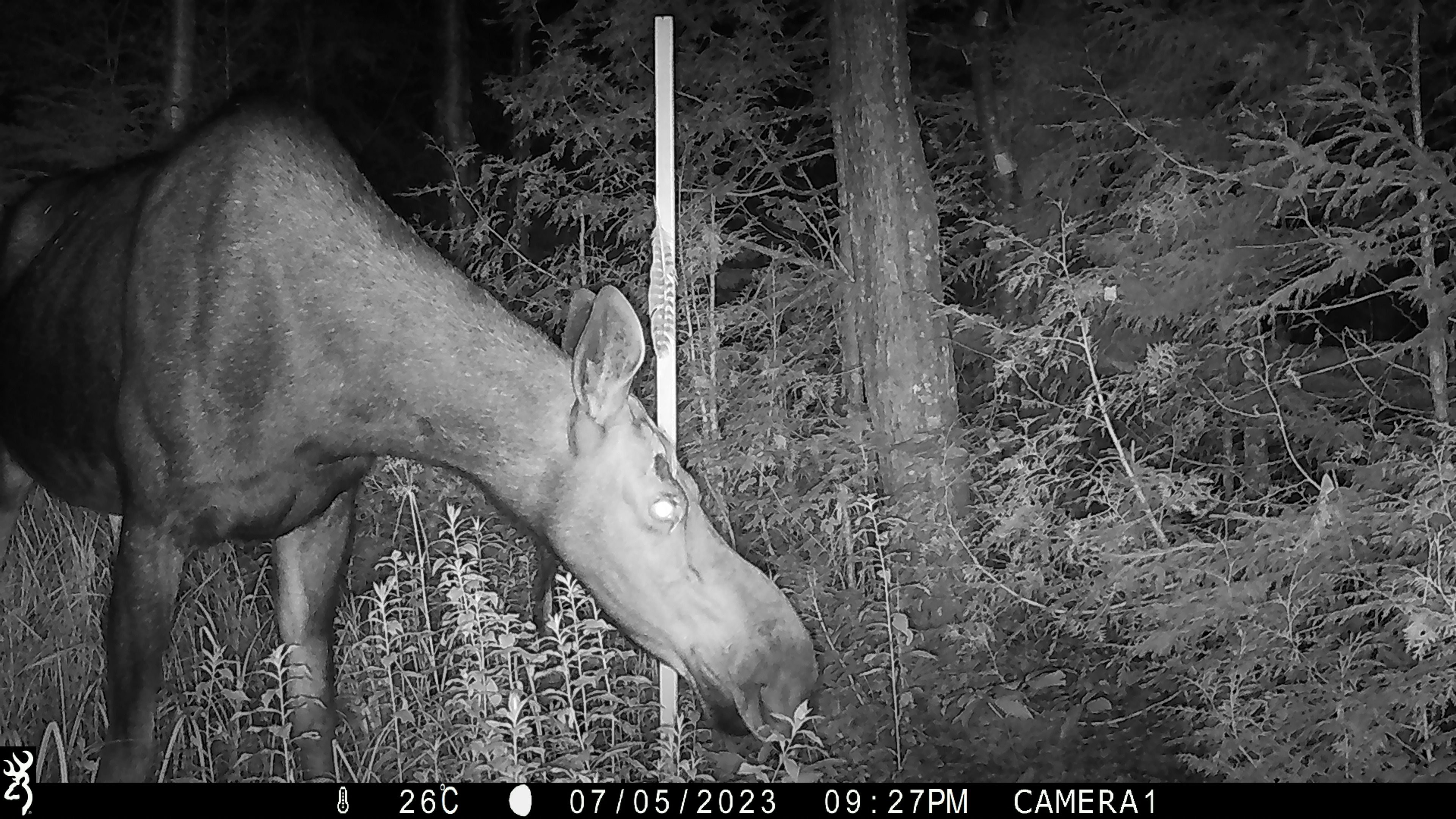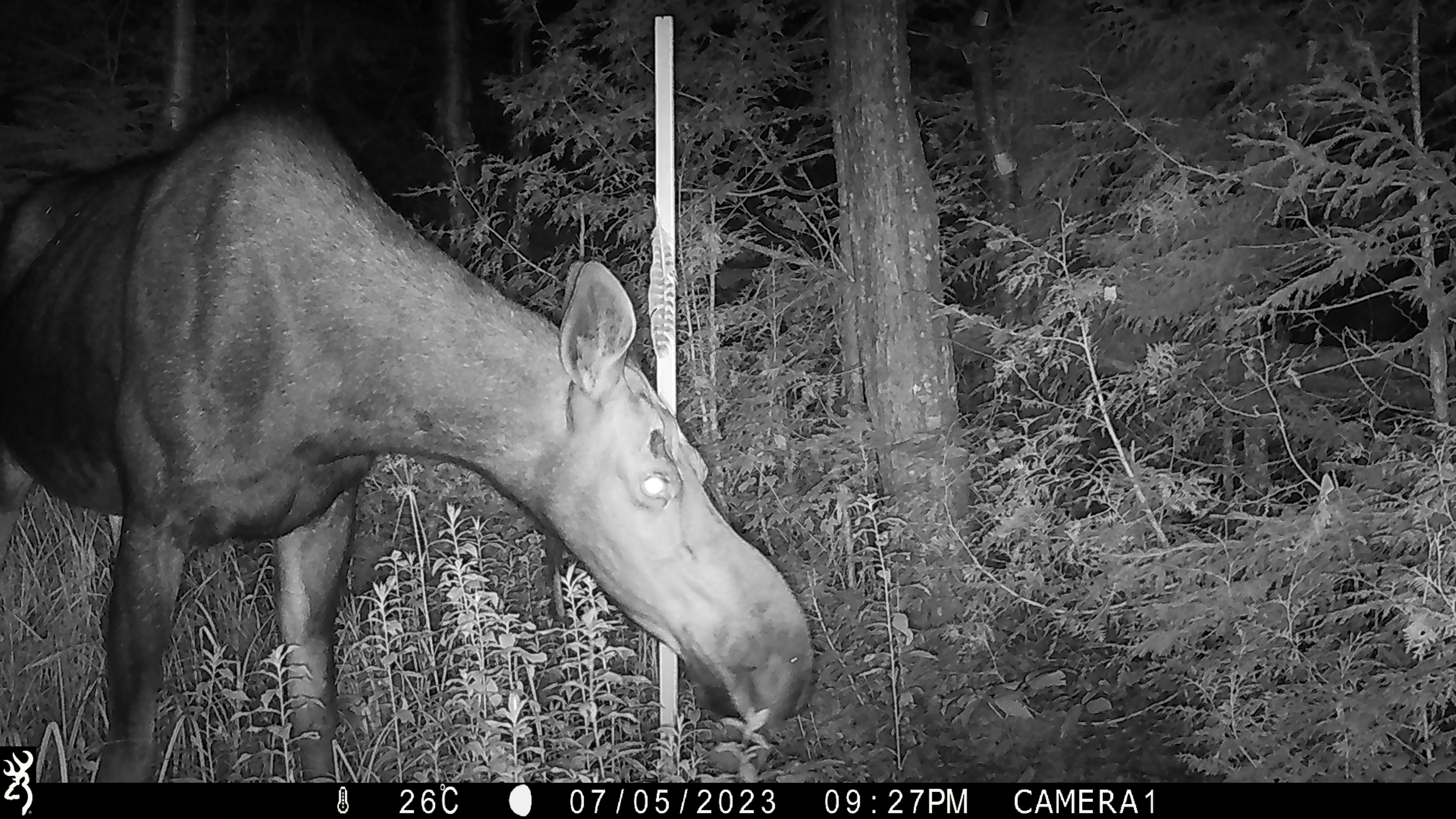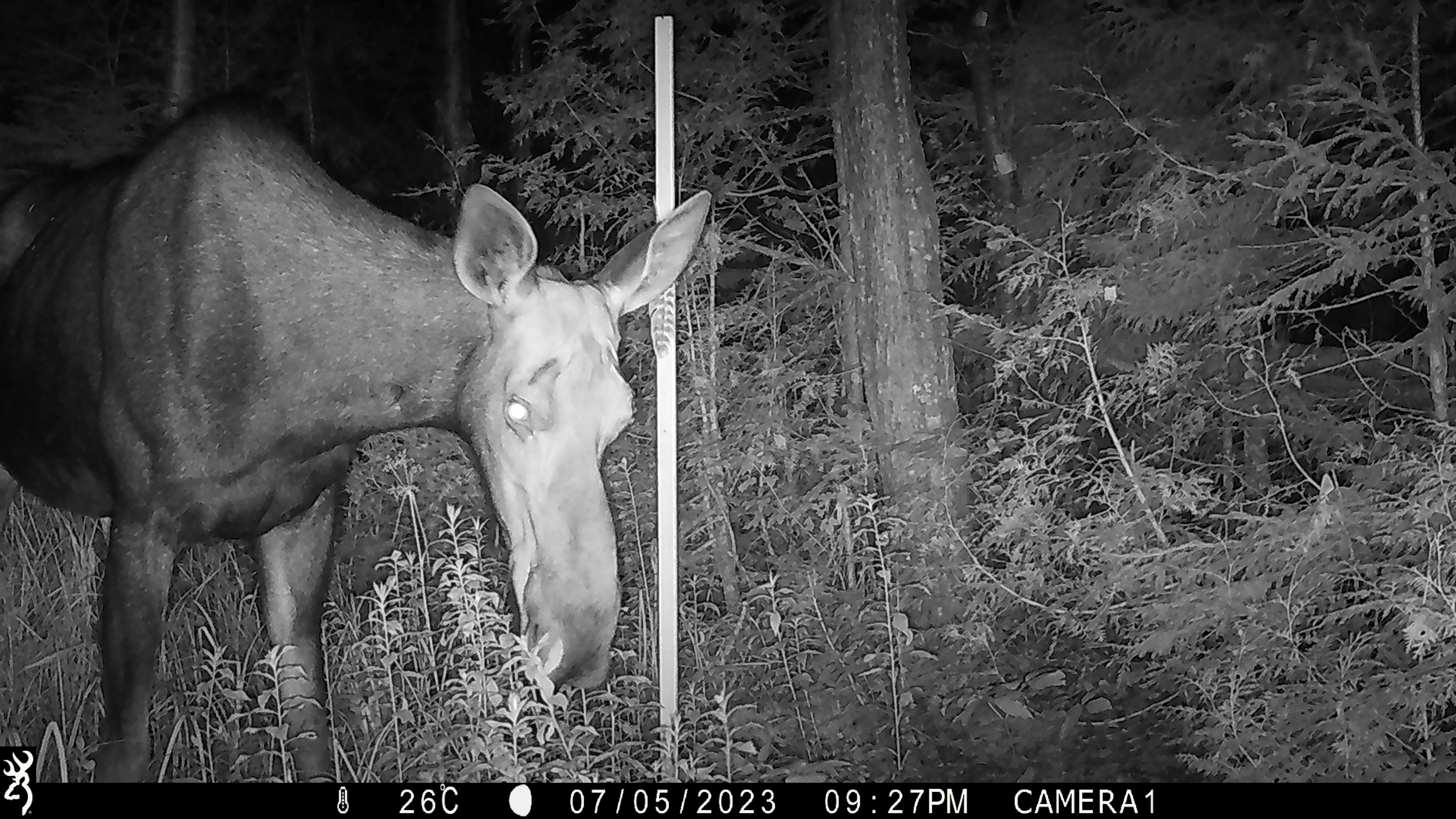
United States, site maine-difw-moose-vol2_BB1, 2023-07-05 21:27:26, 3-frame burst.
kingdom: Animalia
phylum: Chordata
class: Mammalia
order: Artiodactyla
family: Cervidae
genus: Alces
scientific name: Alces alces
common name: moose